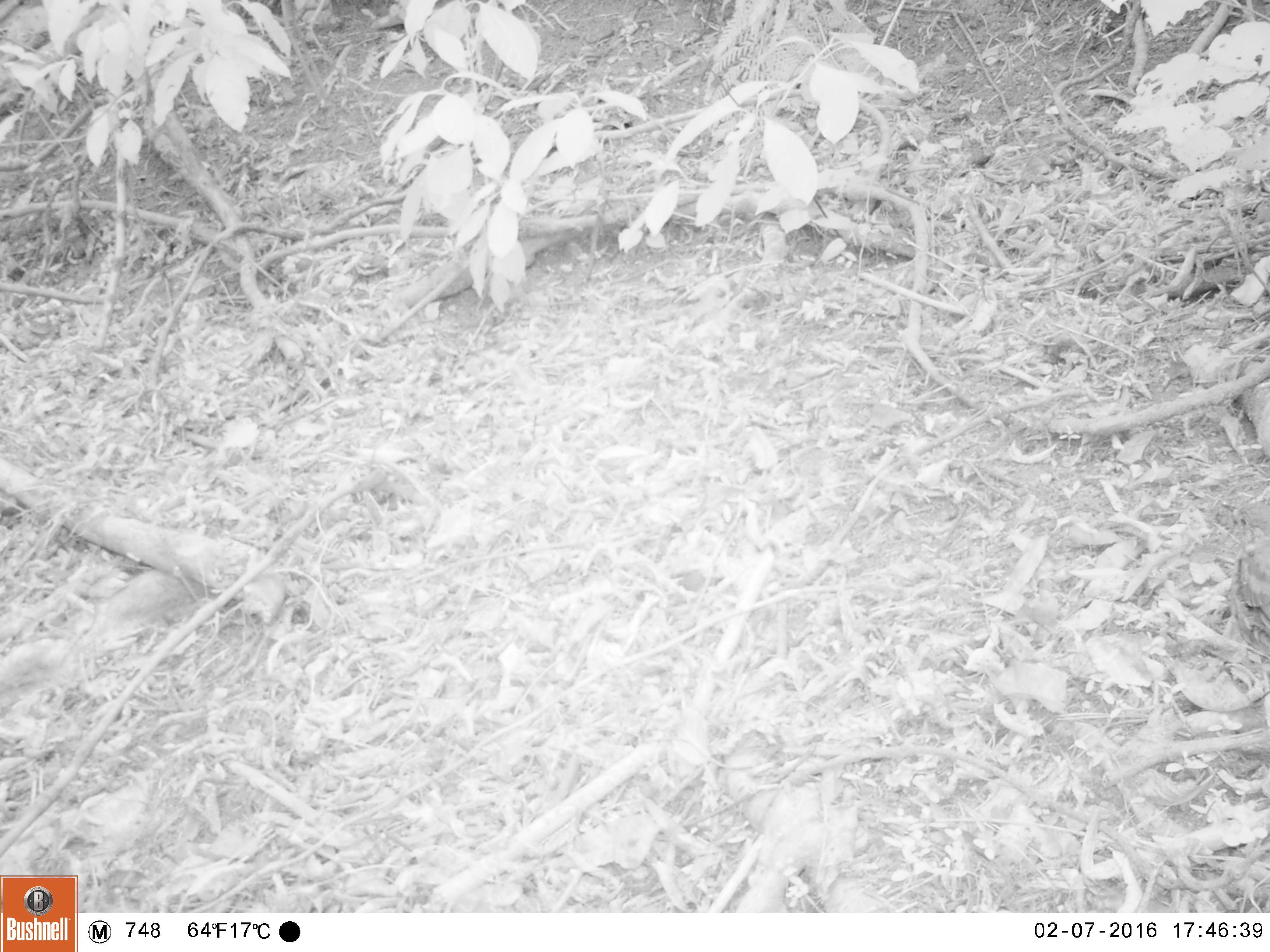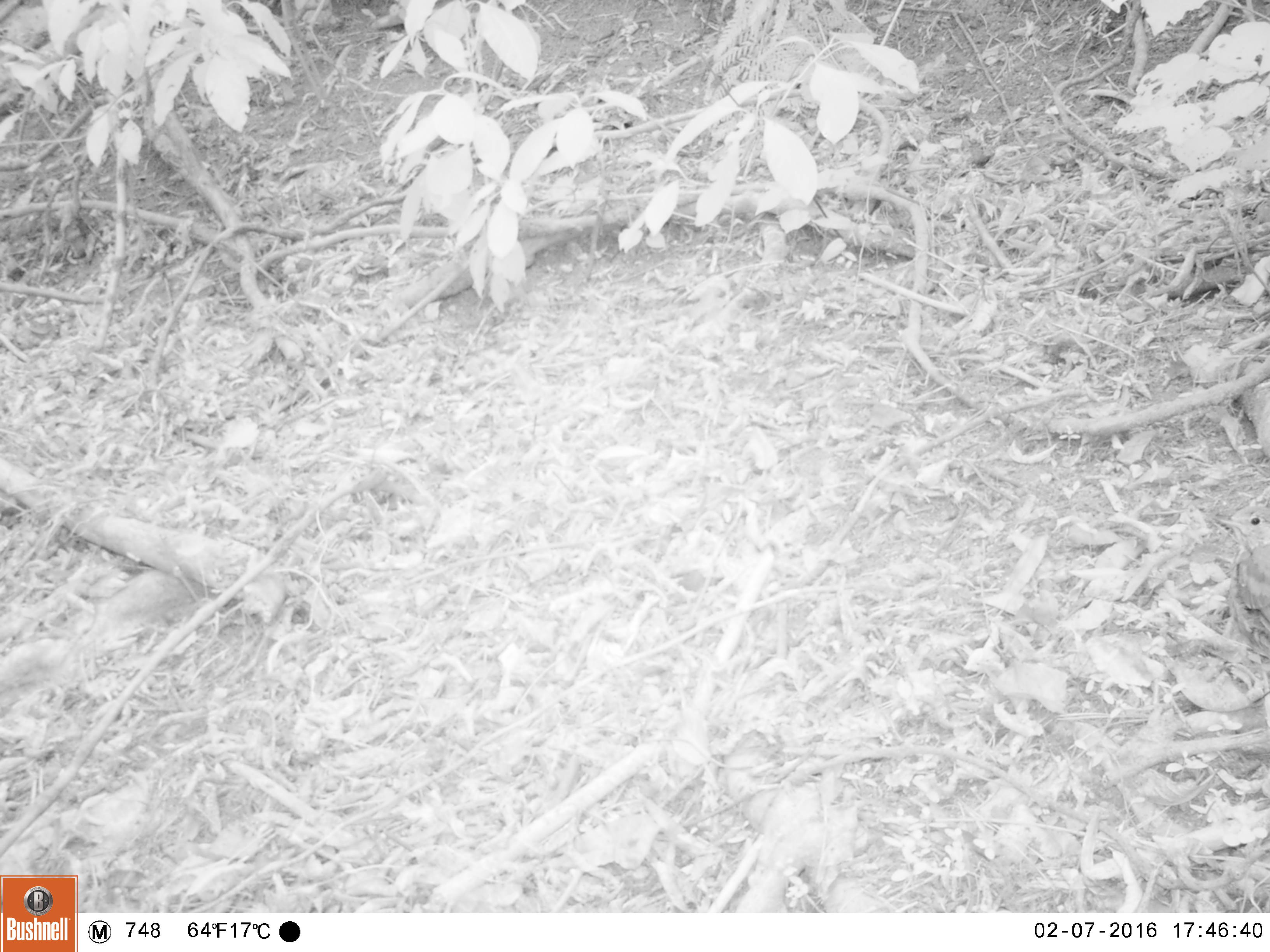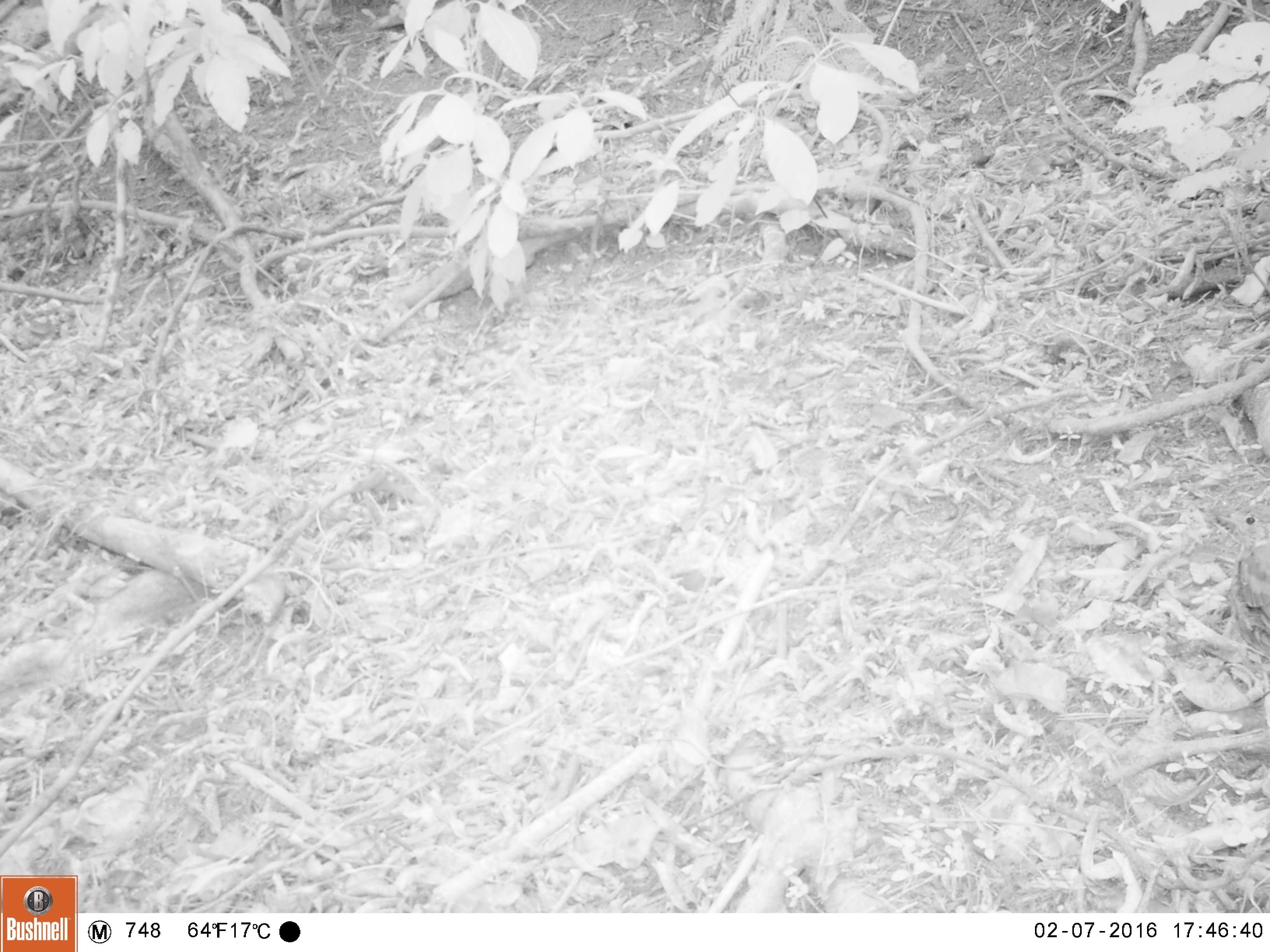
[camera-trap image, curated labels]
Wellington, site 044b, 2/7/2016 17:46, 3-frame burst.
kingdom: Animalia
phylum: Chordata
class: Aves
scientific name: Aves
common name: bird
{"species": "bird (Aves)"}